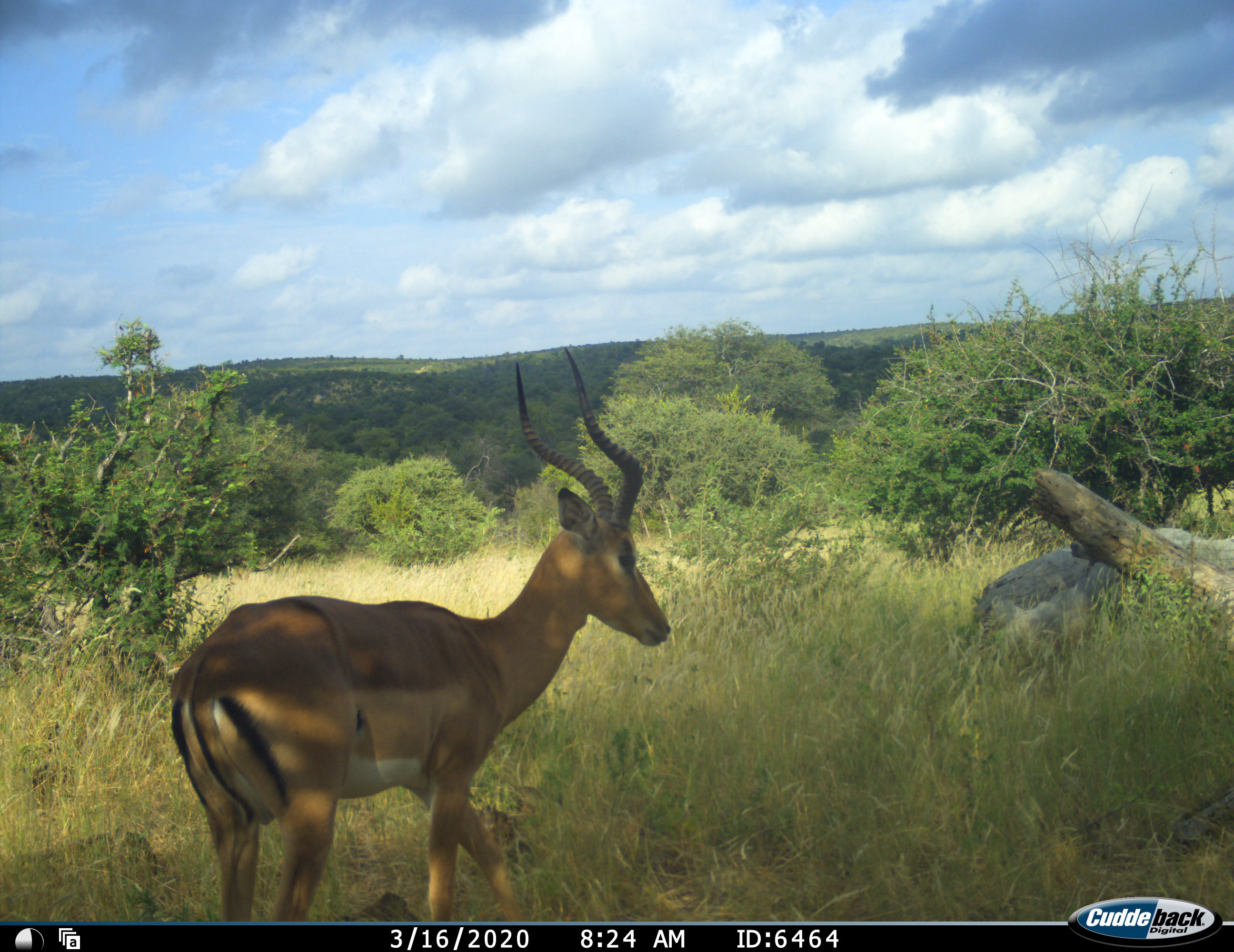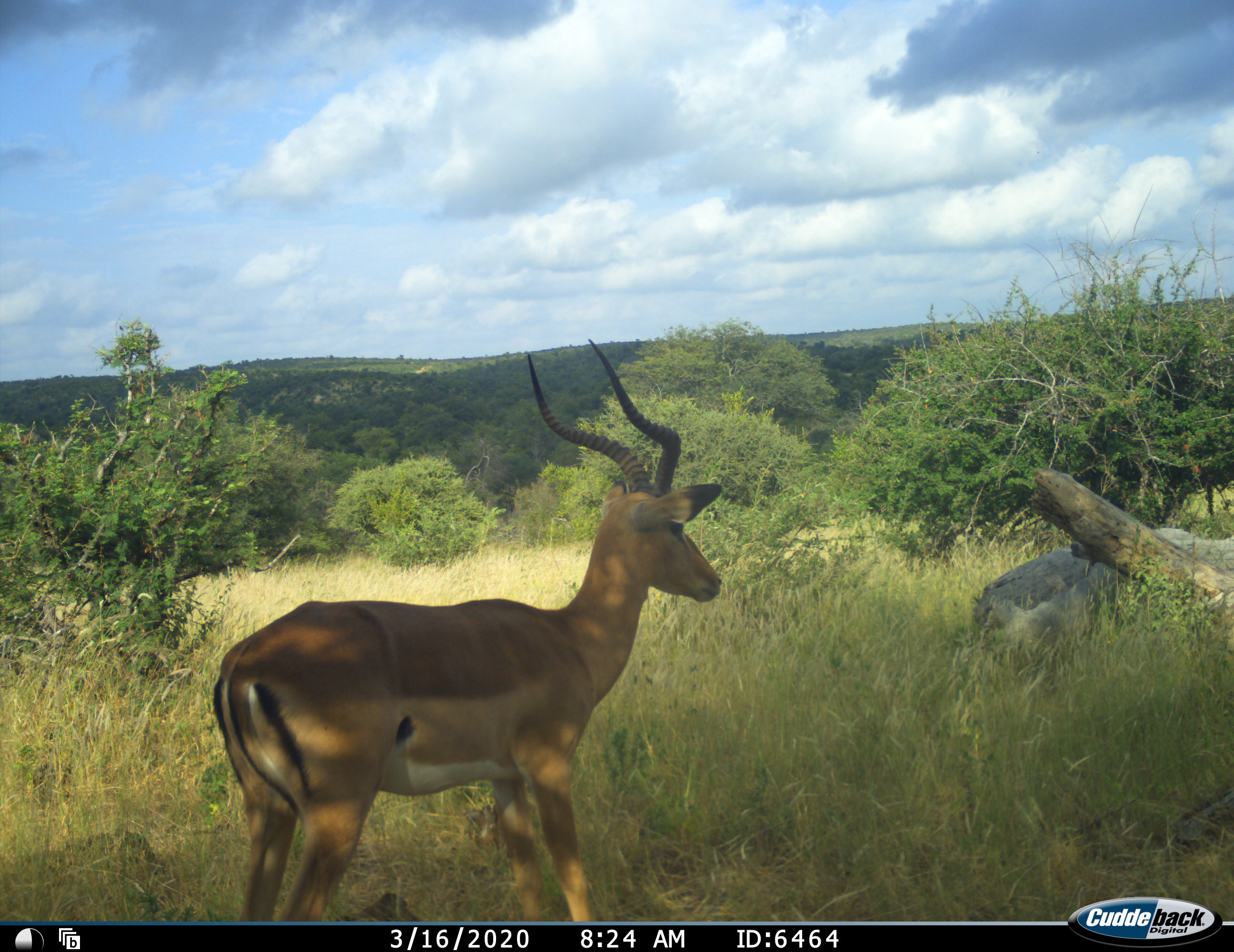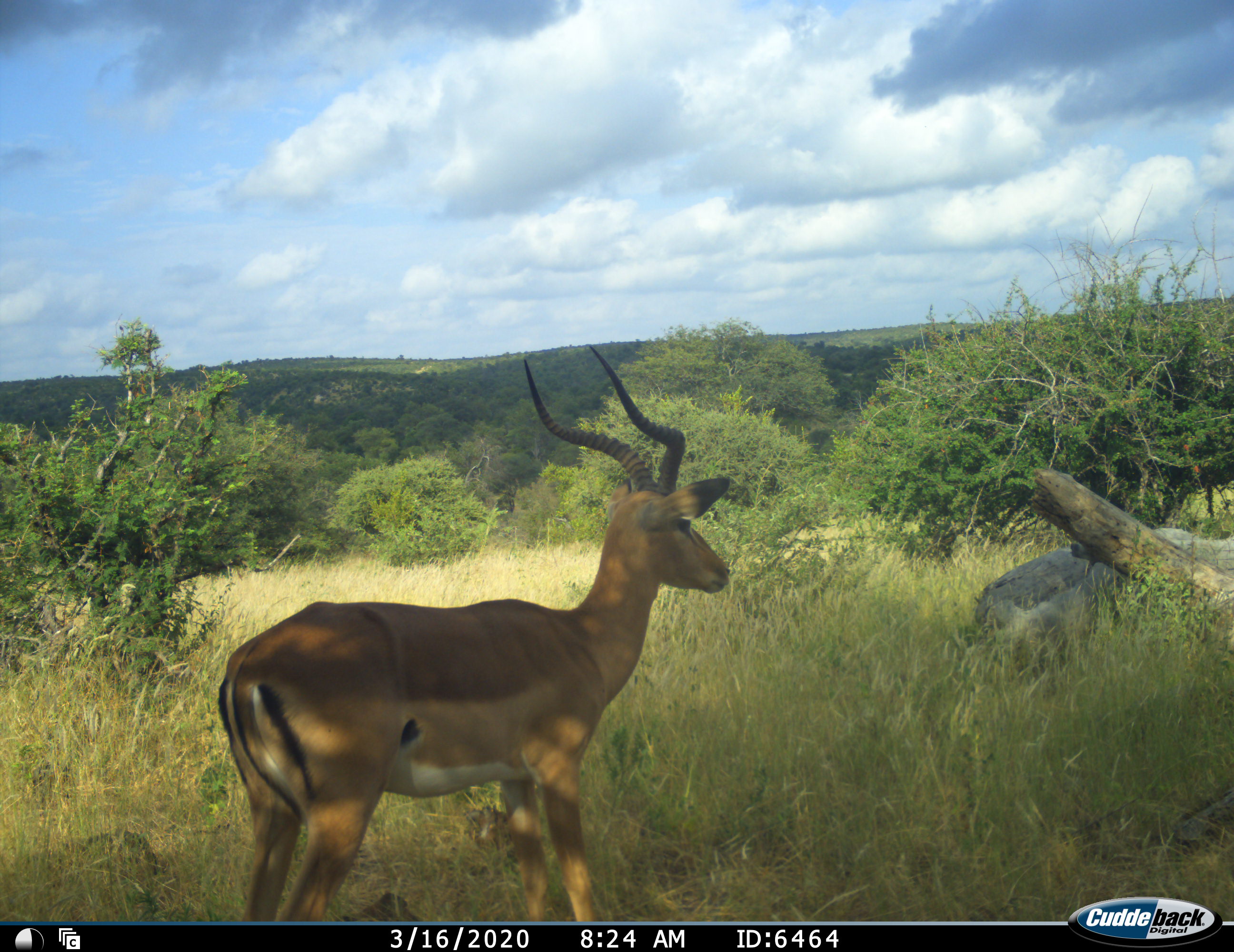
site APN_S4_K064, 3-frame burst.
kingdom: Animalia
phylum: Chordata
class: Mammalia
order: Artiodactyla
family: Bovidae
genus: Aepyceros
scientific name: Aepyceros melampus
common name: impala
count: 1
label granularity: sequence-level